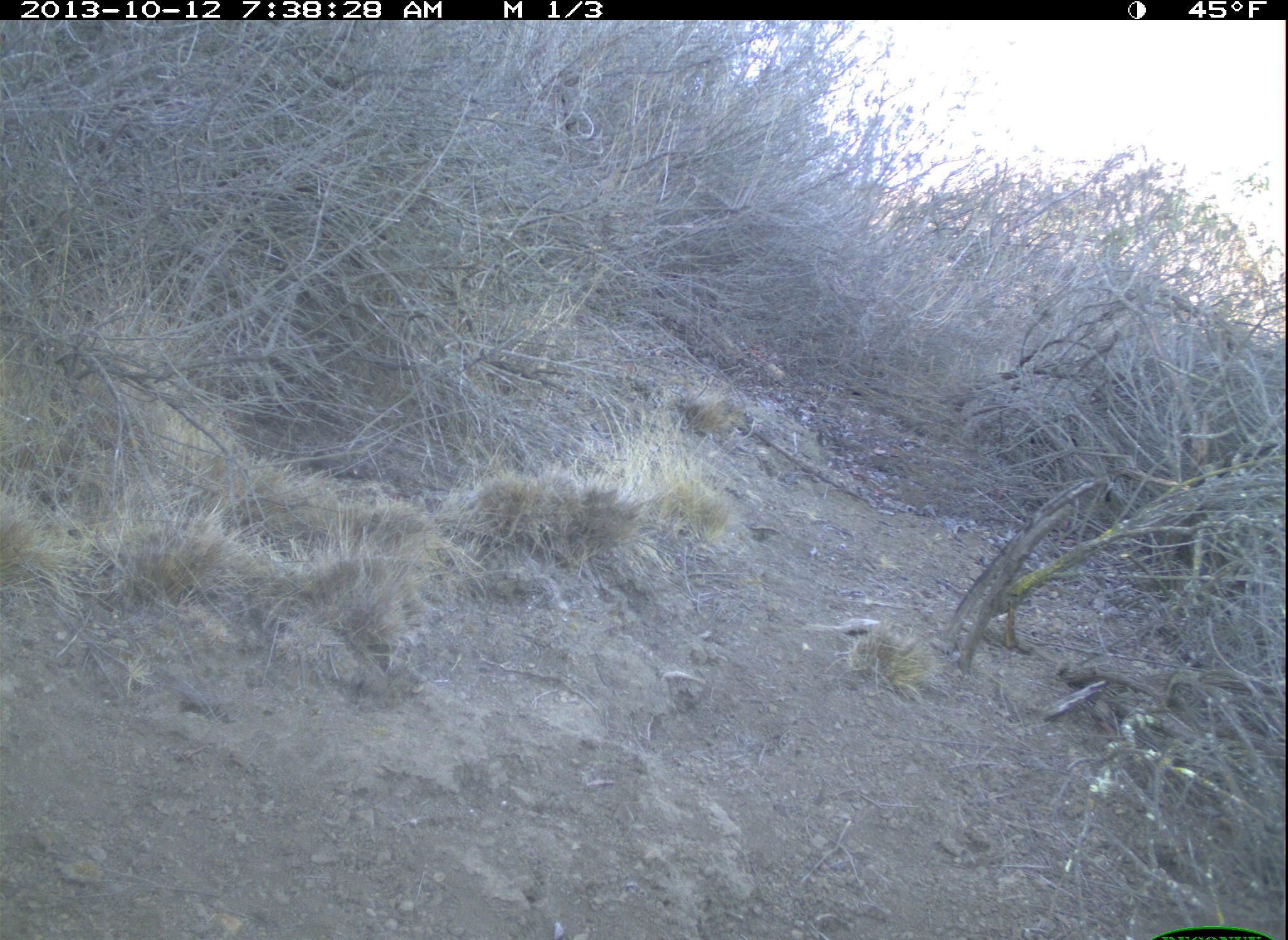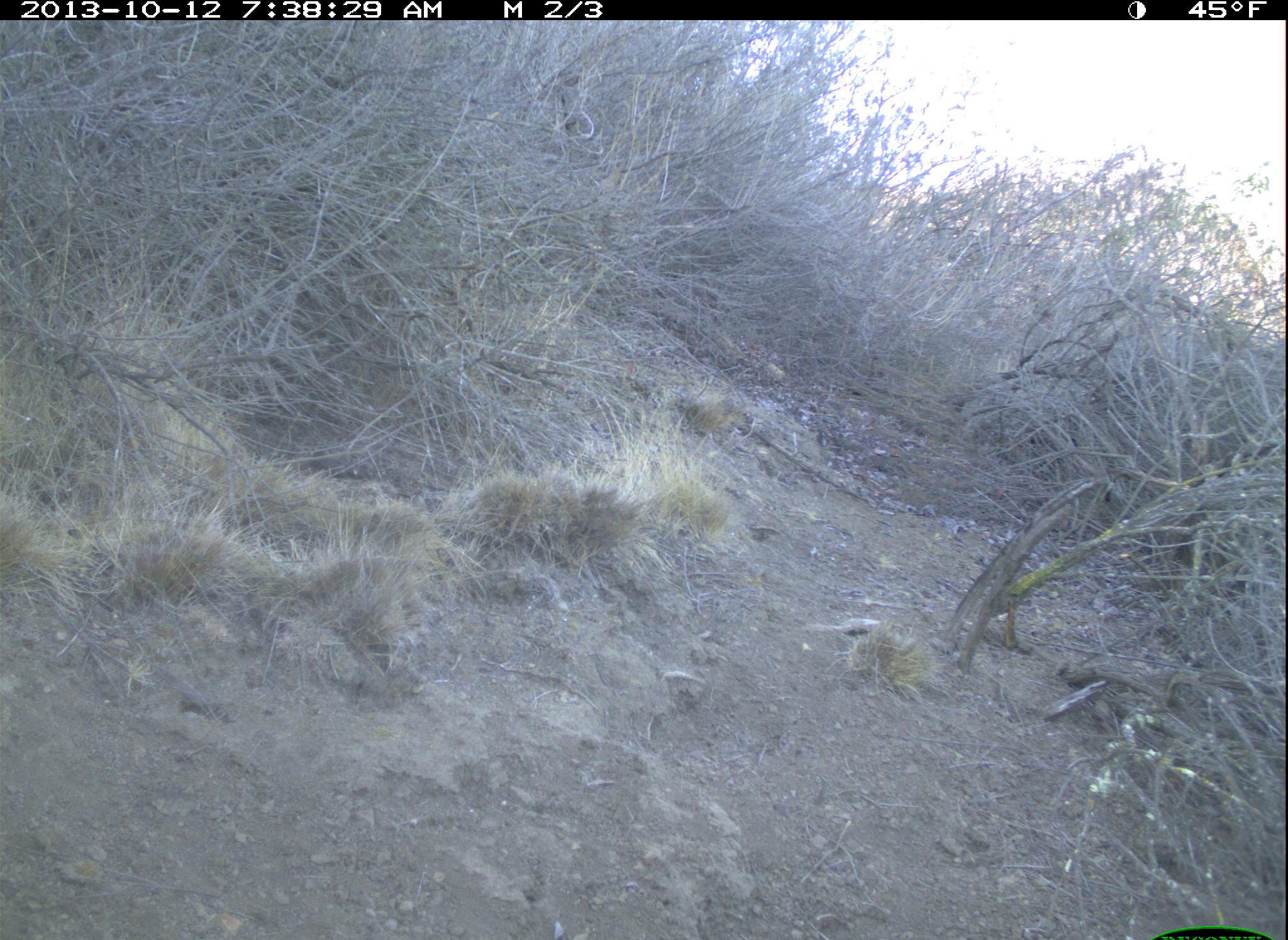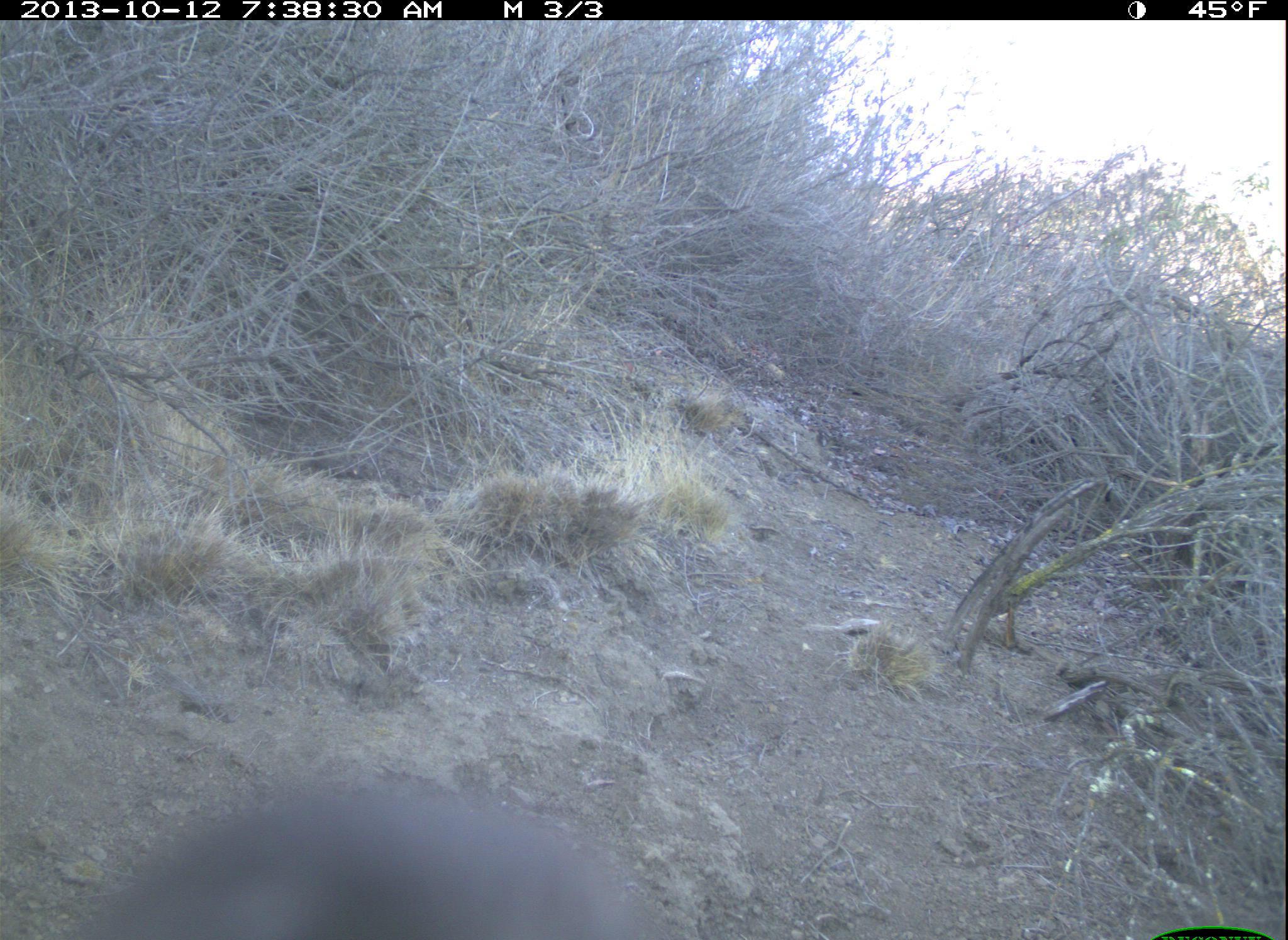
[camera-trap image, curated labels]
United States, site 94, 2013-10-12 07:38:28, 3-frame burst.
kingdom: Animalia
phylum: Chordata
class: Aves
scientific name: Aves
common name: bird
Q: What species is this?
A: Bird (Aves).